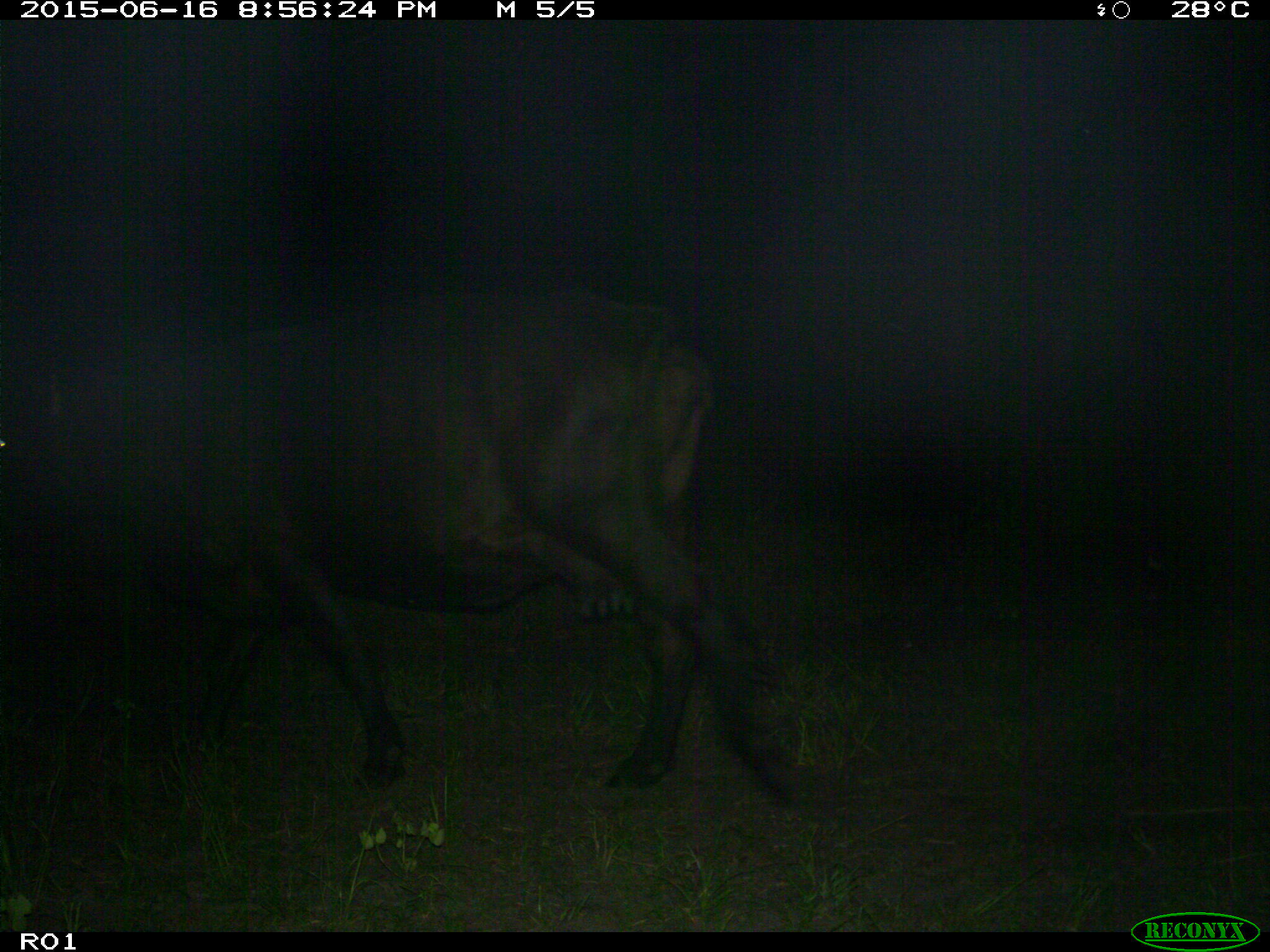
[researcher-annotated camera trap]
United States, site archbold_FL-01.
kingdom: Animalia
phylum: Chordata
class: Mammalia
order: Artiodactyla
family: Bovidae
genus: Bos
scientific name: Bos taurus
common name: domestic cow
Bos taurus (domestic cow).